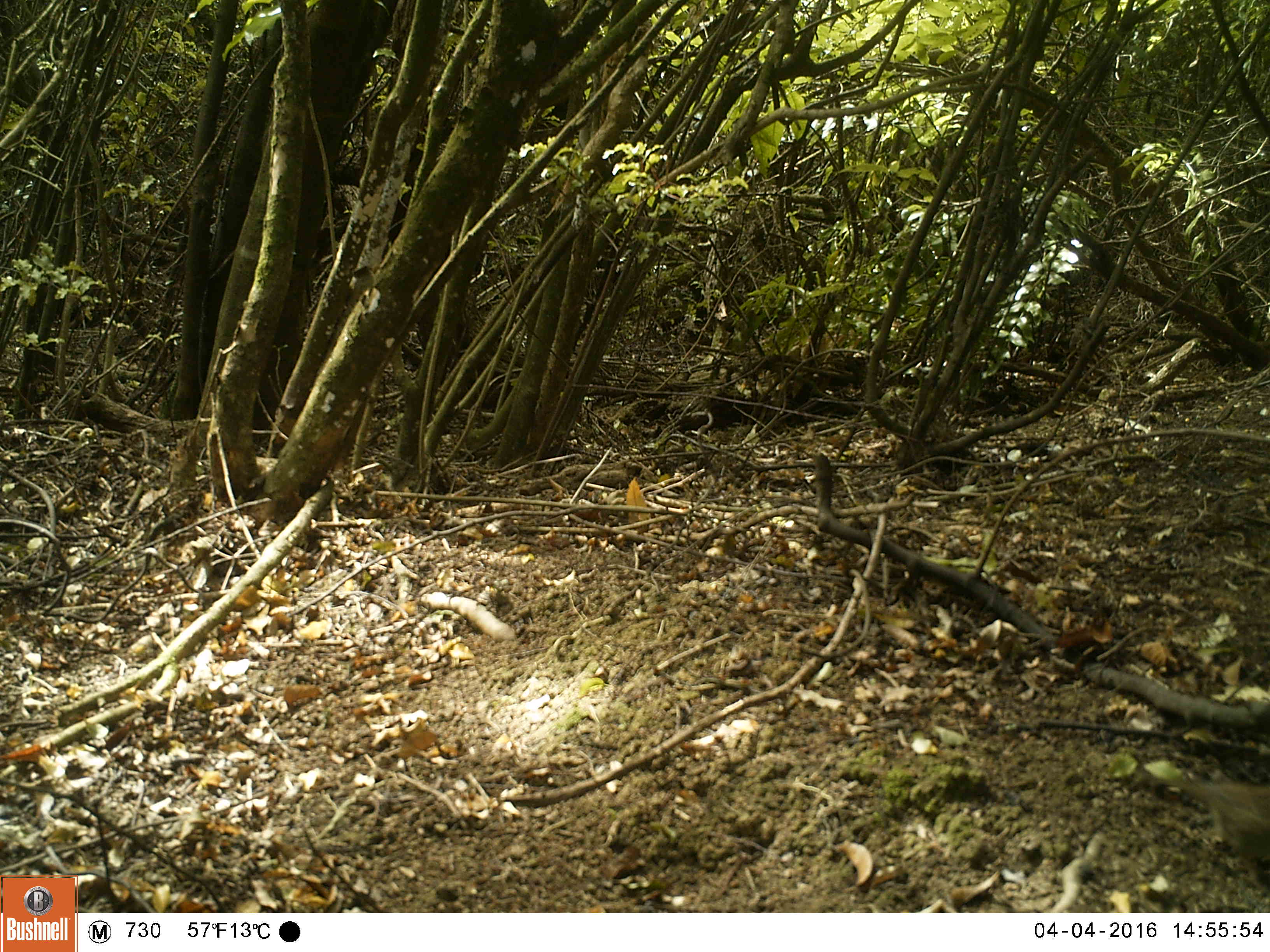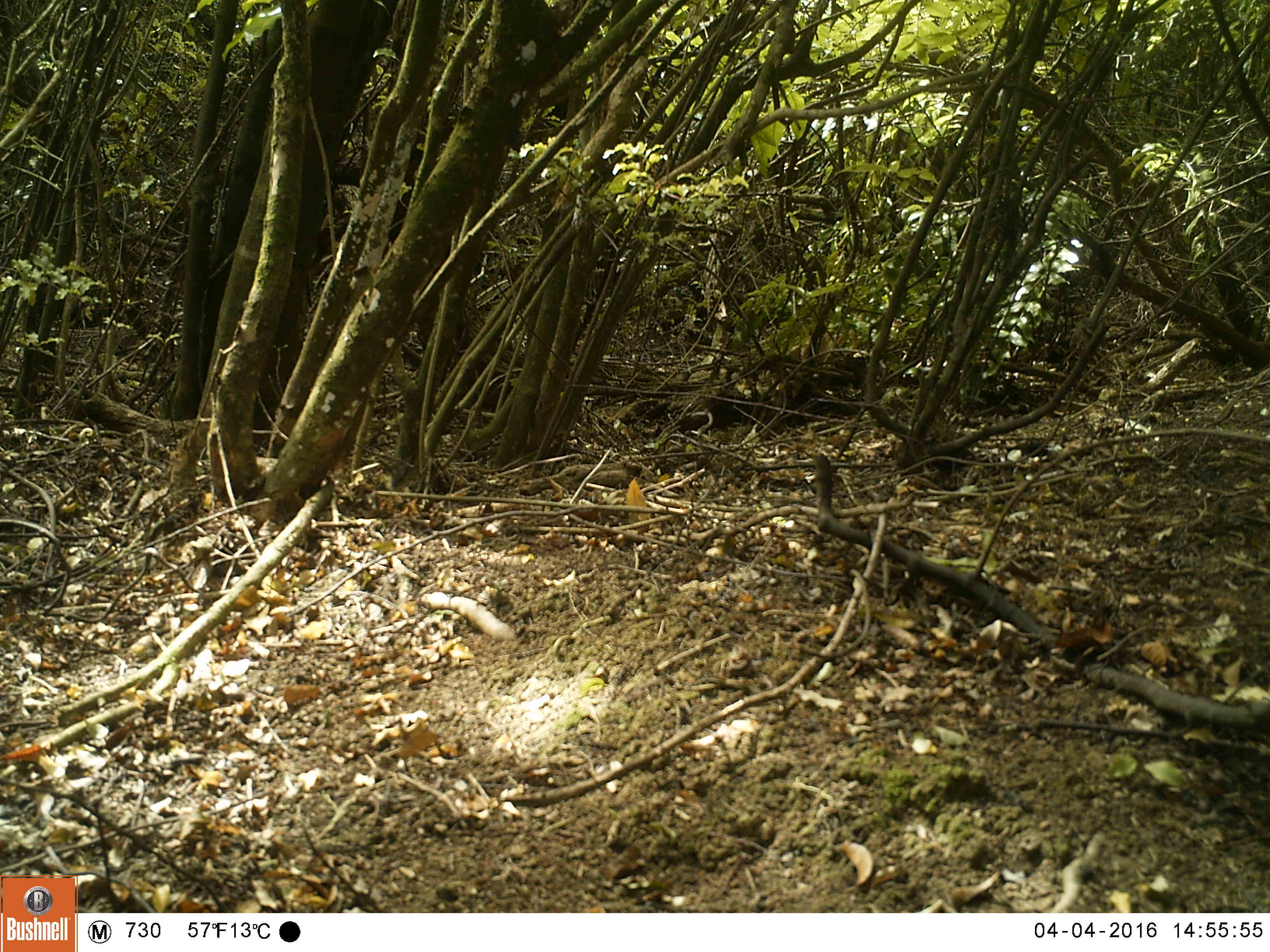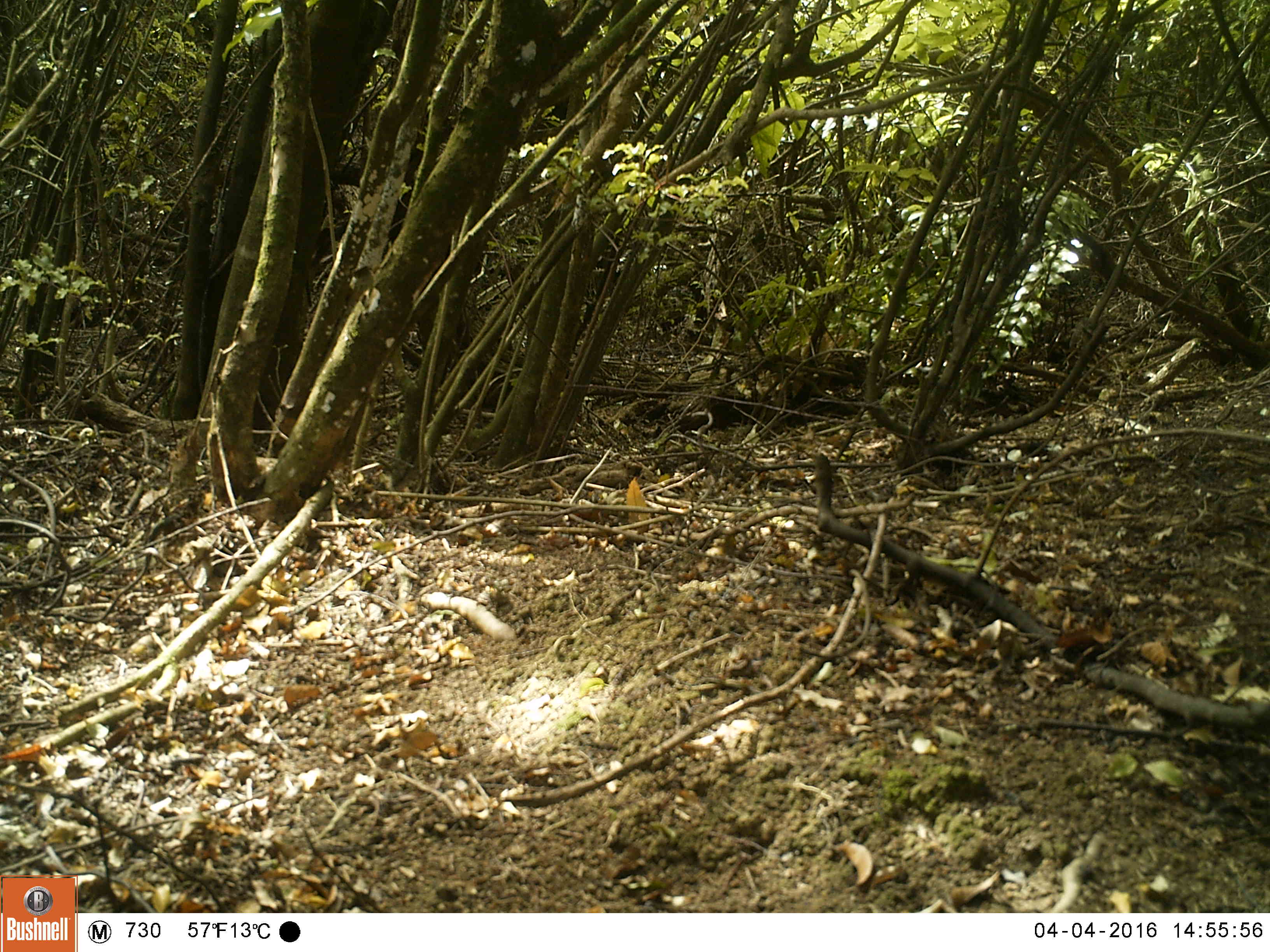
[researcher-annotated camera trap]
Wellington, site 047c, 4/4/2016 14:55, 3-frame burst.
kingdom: Animalia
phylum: Chordata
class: Aves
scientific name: Aves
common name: bird